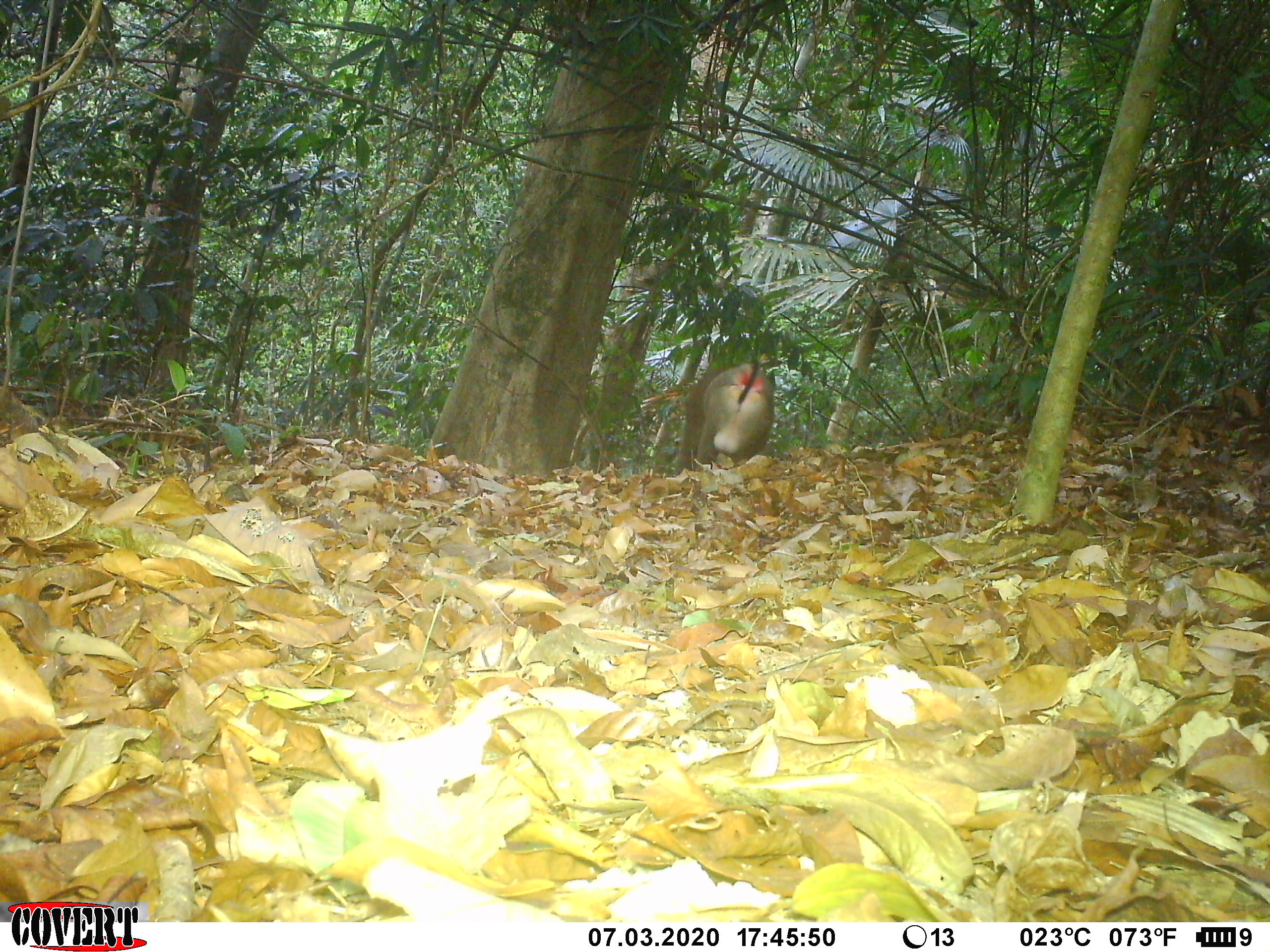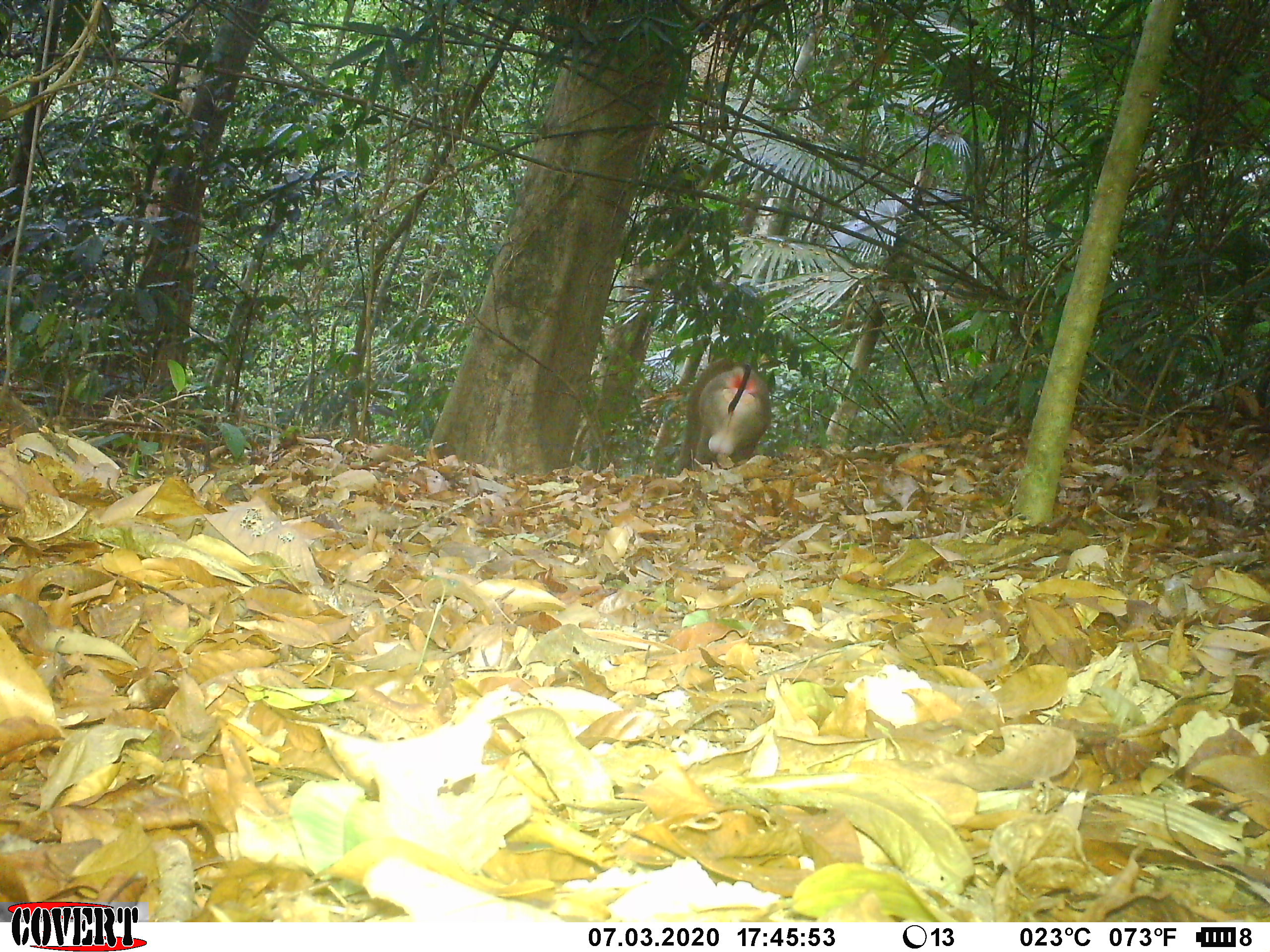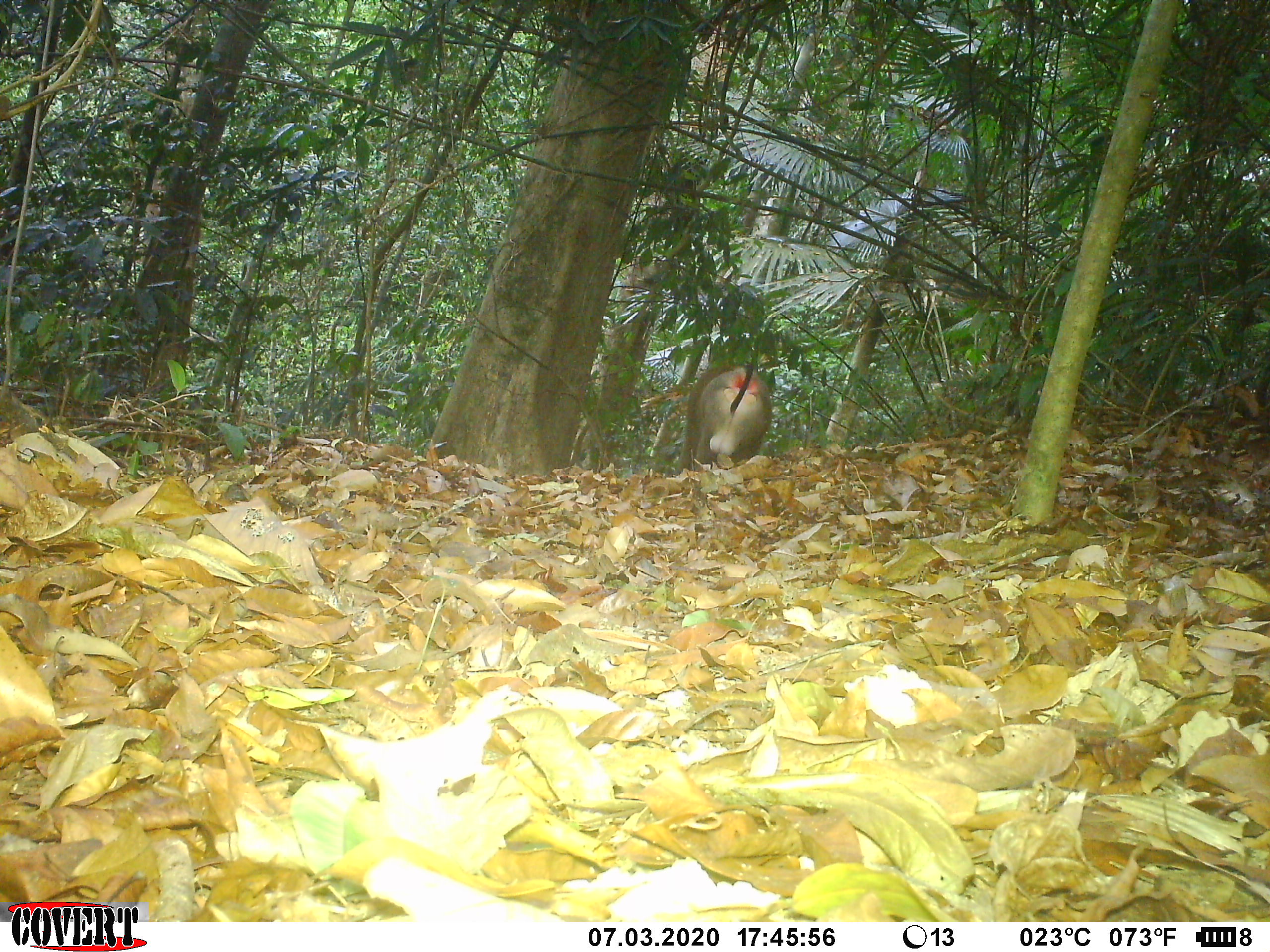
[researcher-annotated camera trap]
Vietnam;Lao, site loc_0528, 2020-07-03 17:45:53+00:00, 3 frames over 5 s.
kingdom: Animalia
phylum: Chordata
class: Mammalia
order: Primates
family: Cercopithecidae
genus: Macaca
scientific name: Macaca nemestrina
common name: pig-tailed macaque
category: pig tailed macaque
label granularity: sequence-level